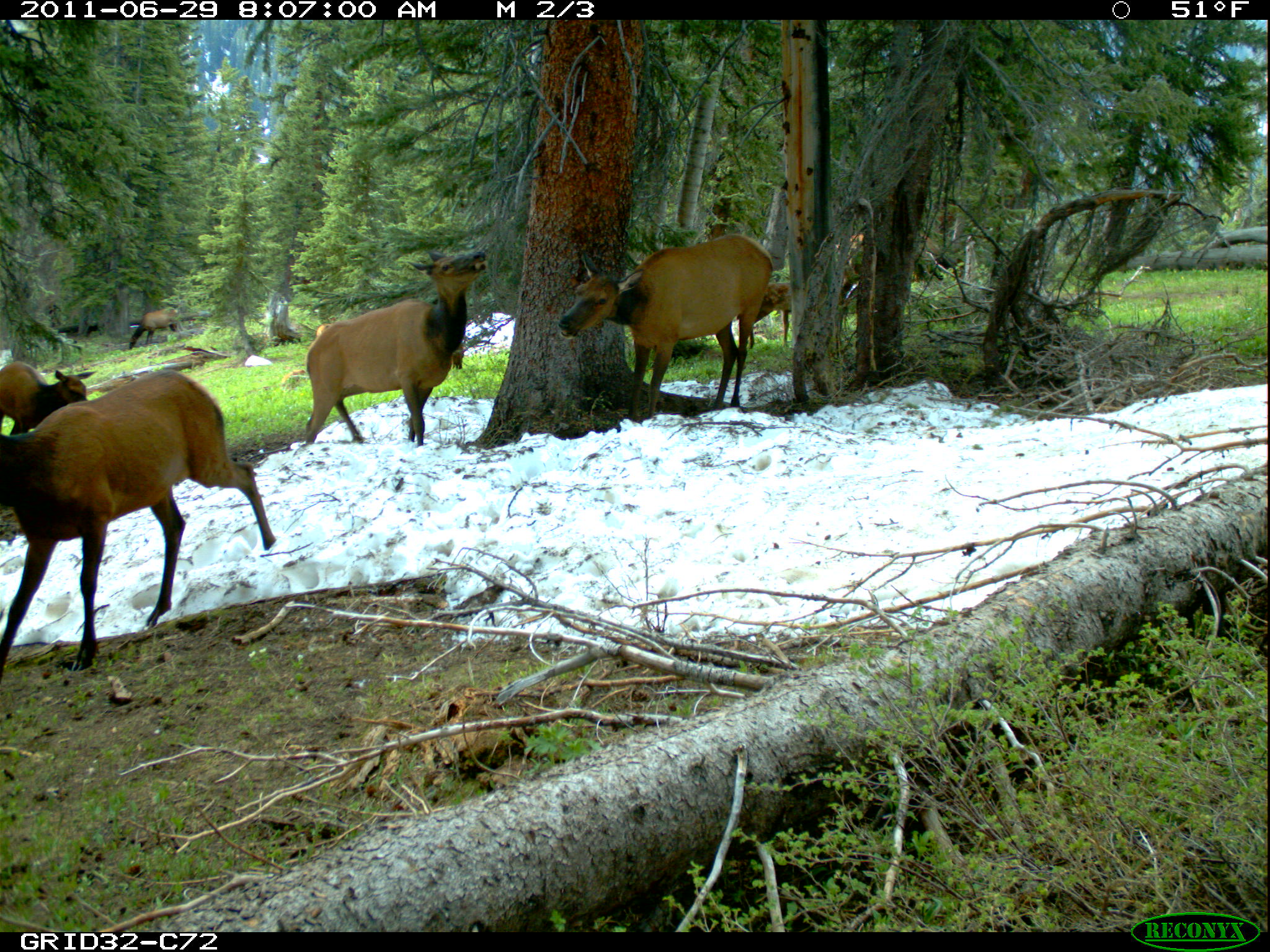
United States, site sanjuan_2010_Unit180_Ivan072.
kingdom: Animalia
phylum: Chordata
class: Mammalia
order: Artiodactyla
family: Cervidae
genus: Cervus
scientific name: Cervus elaphus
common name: red deer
Cervus elaphus (red deer).